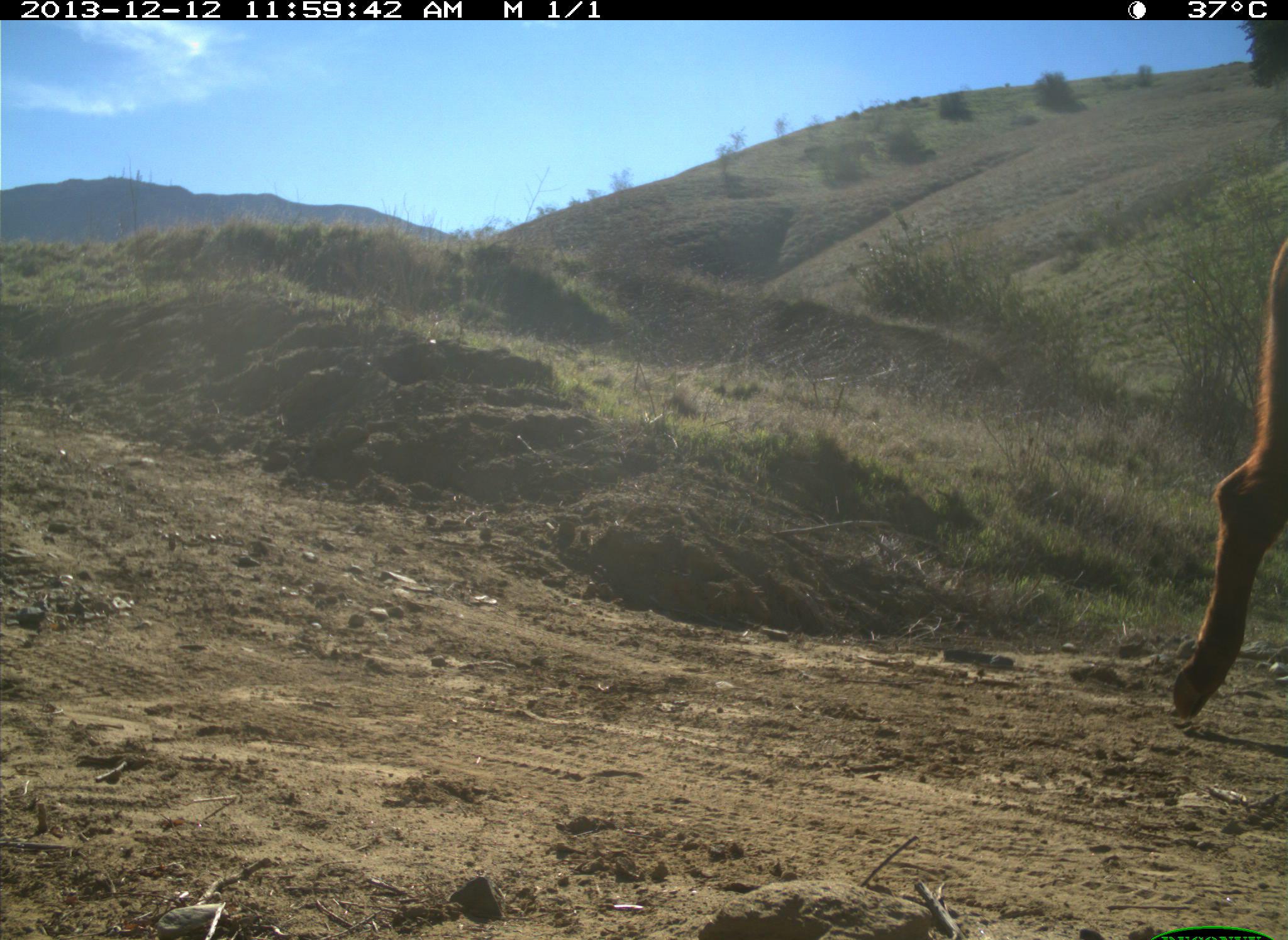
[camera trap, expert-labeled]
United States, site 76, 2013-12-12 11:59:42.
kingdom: Animalia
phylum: Chordata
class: Mammalia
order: Artiodactyla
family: Bovidae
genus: Bos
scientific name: Bos taurus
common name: cow